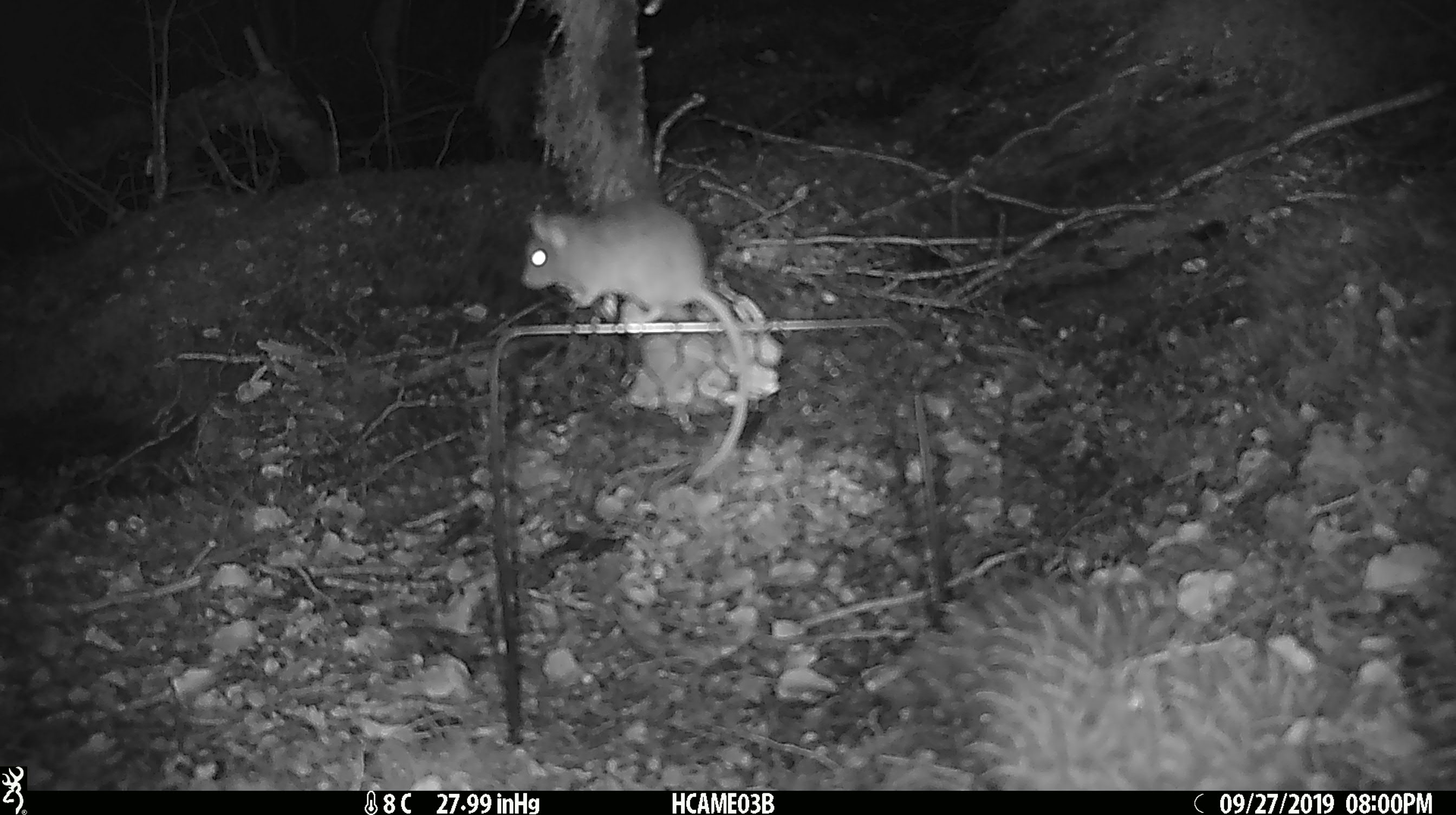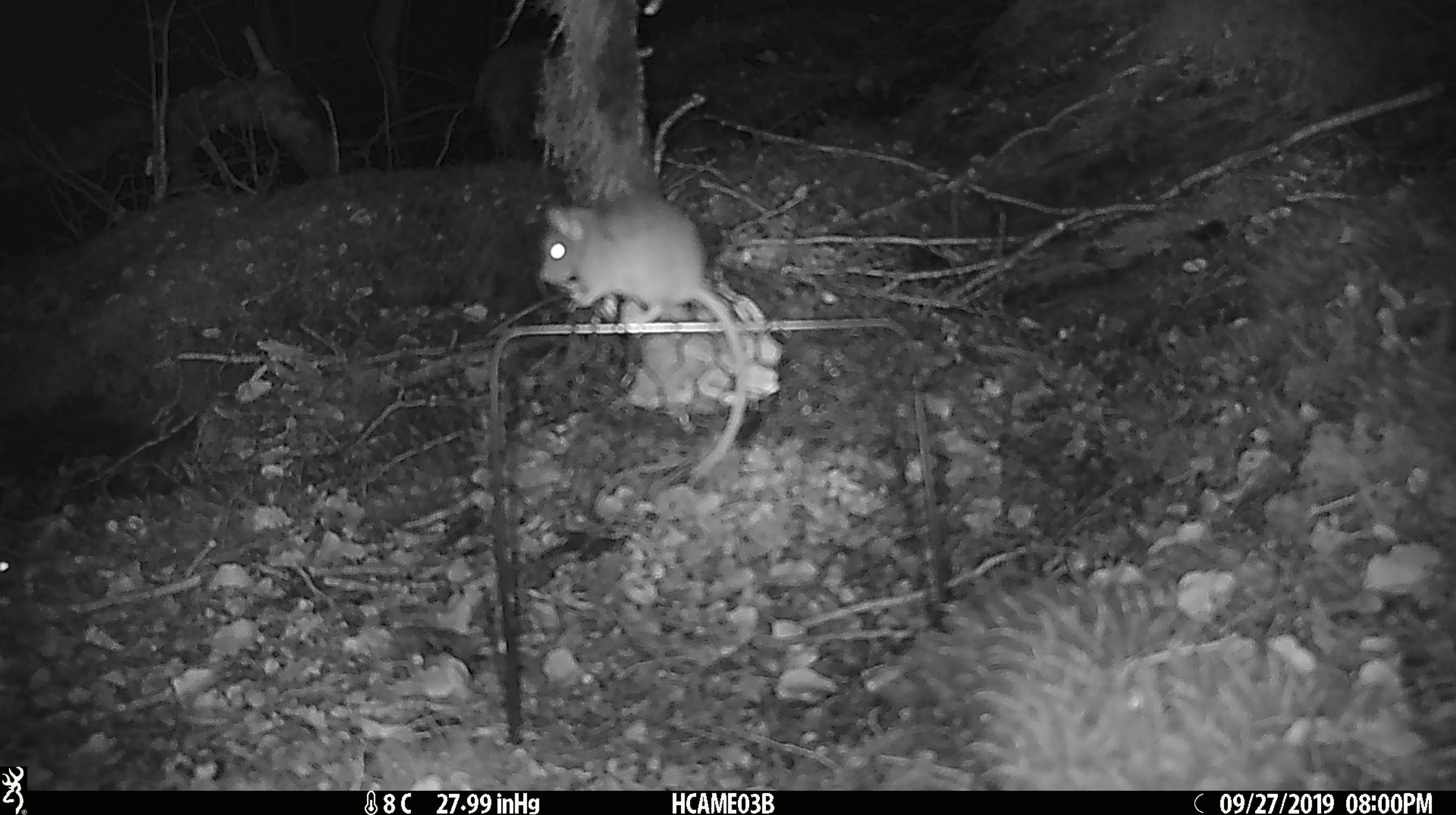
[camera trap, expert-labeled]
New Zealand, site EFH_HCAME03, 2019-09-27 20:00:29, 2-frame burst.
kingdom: Animalia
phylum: Chordata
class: Mammalia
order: Rodentia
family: Muridae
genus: Mus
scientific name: Mus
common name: mouse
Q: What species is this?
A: Mouse (Mus).